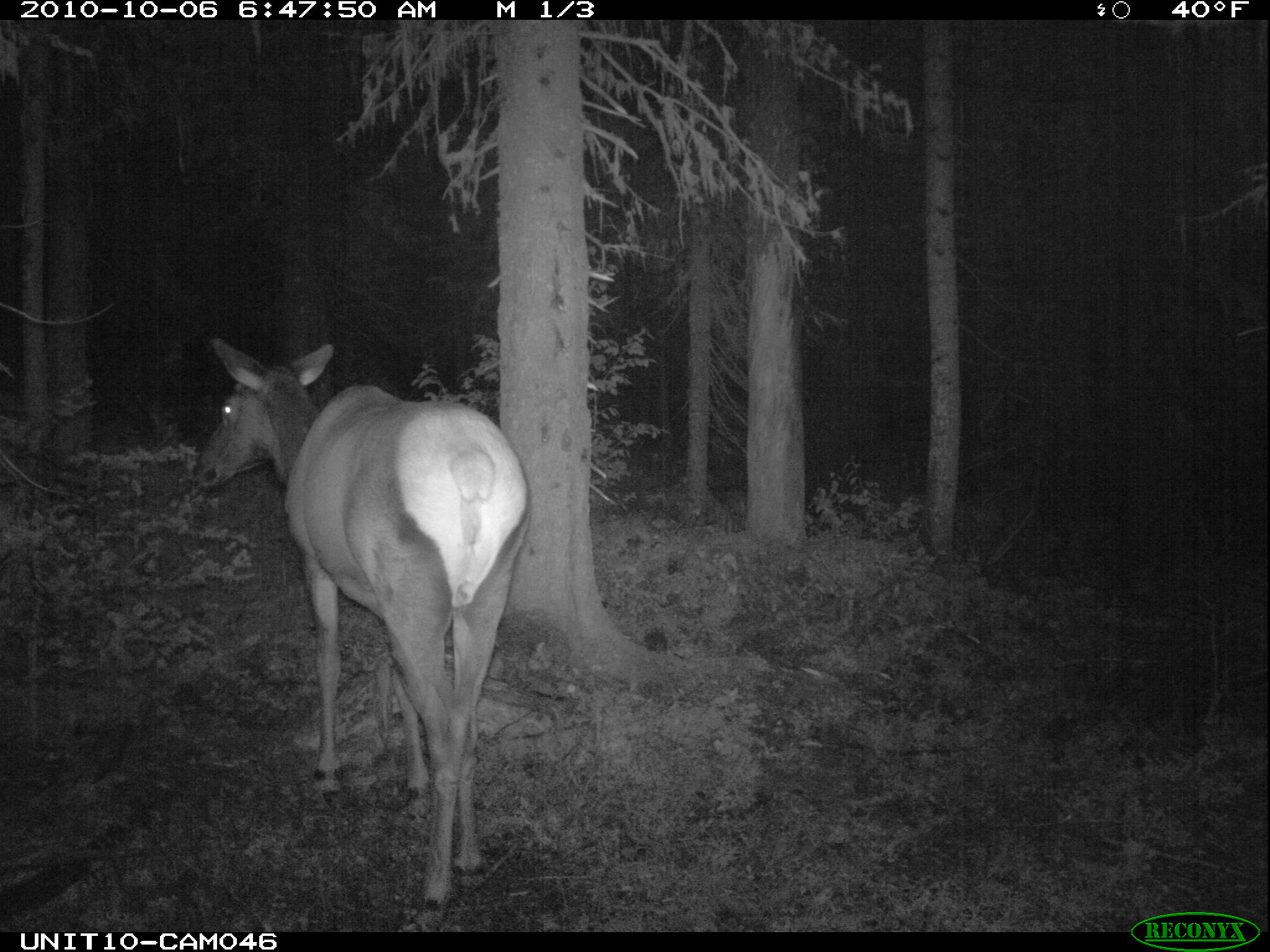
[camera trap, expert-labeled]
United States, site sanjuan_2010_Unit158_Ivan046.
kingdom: Animalia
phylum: Chordata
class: Mammalia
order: Artiodactyla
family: Cervidae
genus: Cervus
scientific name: Cervus elaphus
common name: red deer